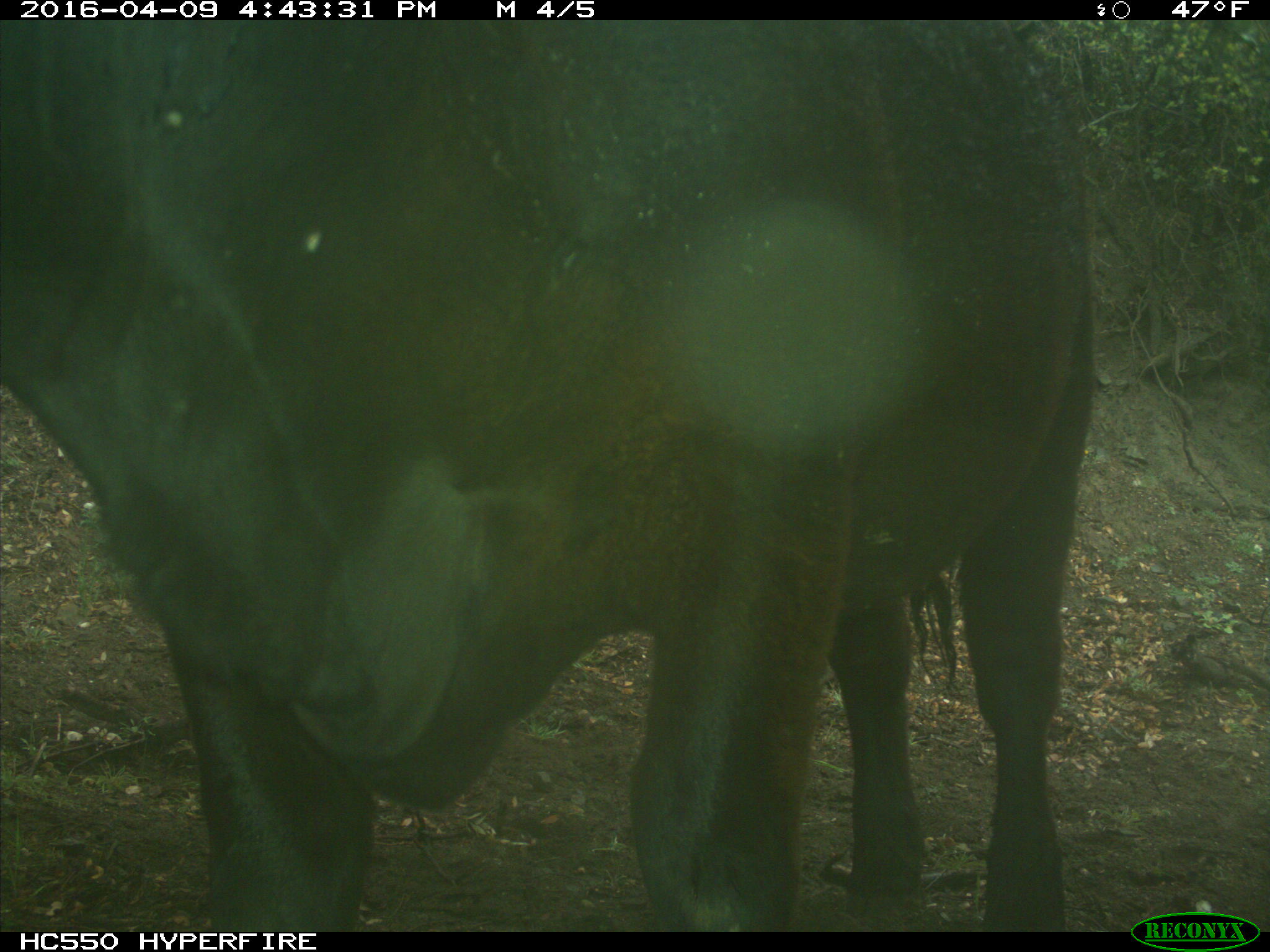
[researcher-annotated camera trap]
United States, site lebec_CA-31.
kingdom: Animalia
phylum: Chordata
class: Mammalia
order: Artiodactyla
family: Bovidae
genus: Bos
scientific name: Bos taurus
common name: domestic cow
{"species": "Bos taurus (domestic cow)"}